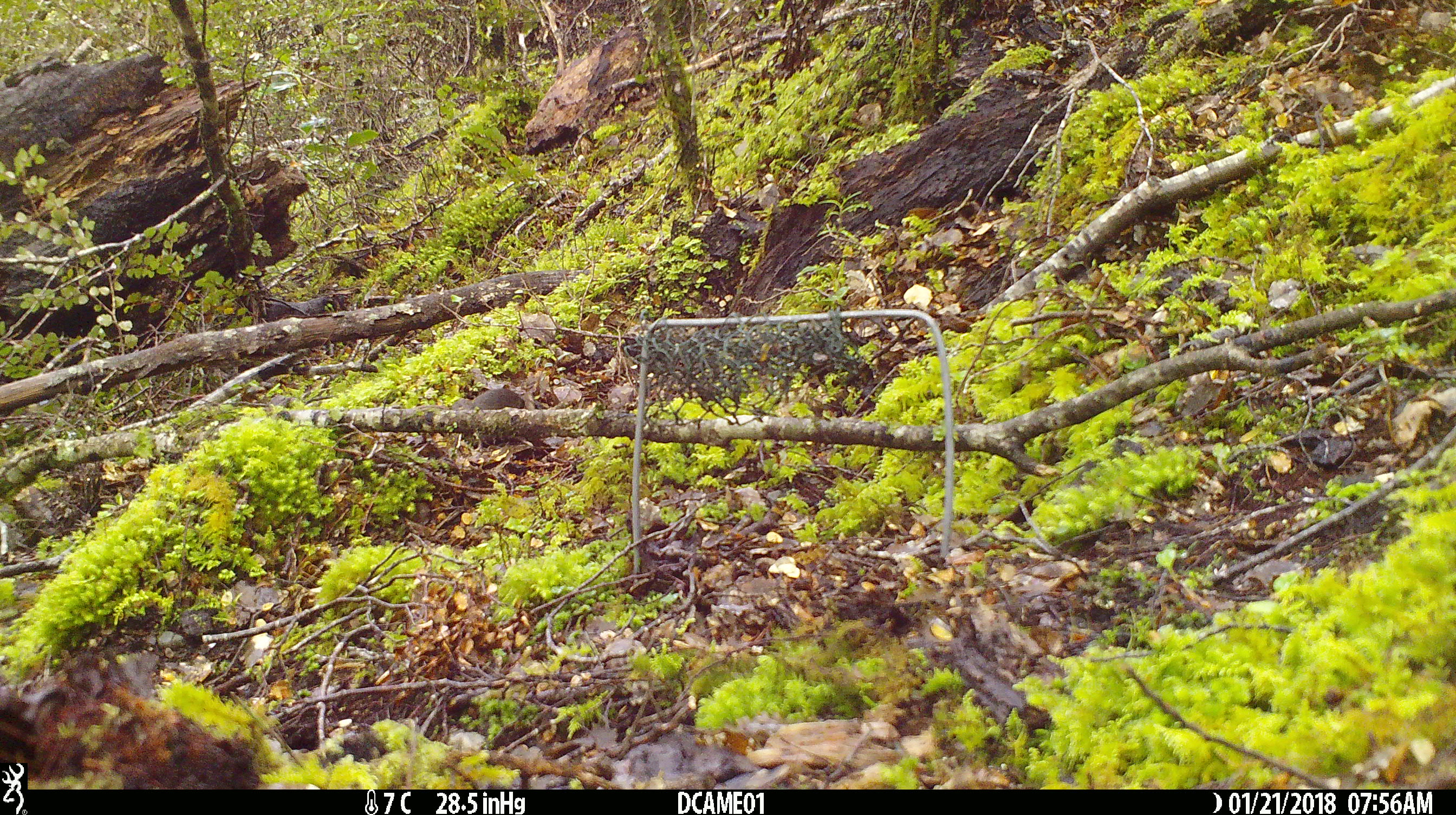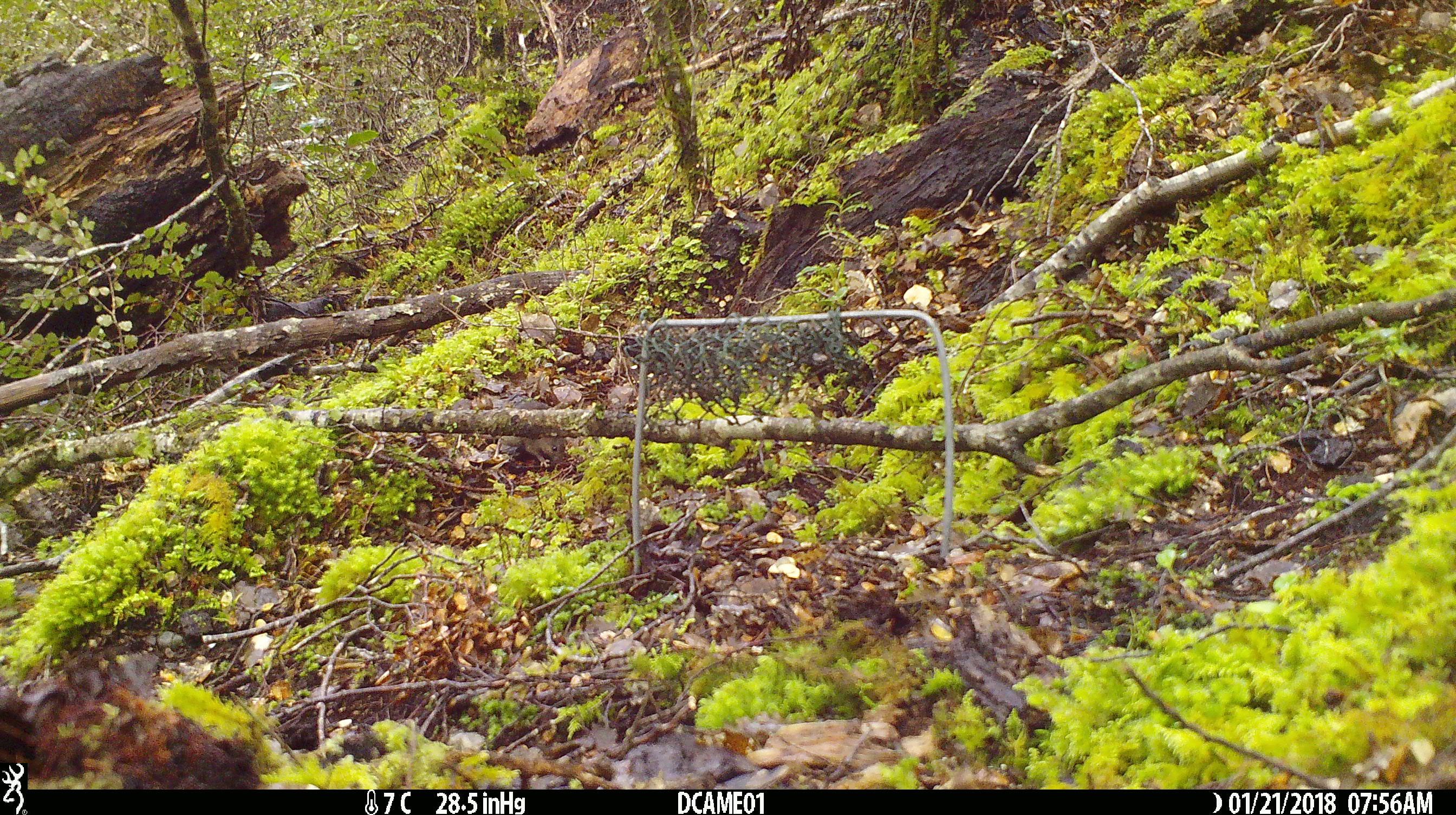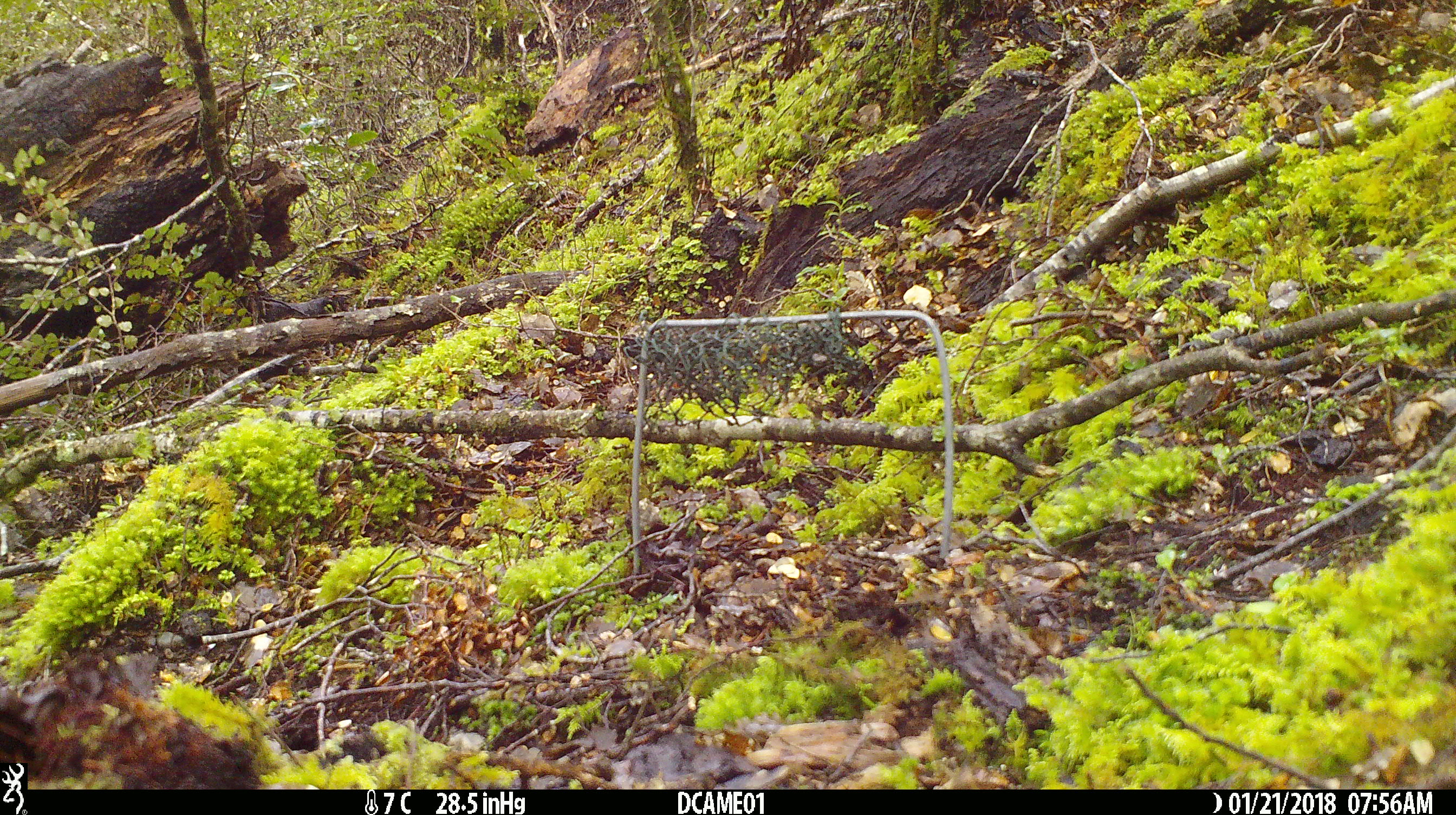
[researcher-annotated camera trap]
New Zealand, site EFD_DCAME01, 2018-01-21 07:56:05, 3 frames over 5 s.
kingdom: Animalia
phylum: Chordata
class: Mammalia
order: Rodentia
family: Muridae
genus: Mus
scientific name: Mus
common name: mouse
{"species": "mouse (Mus)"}